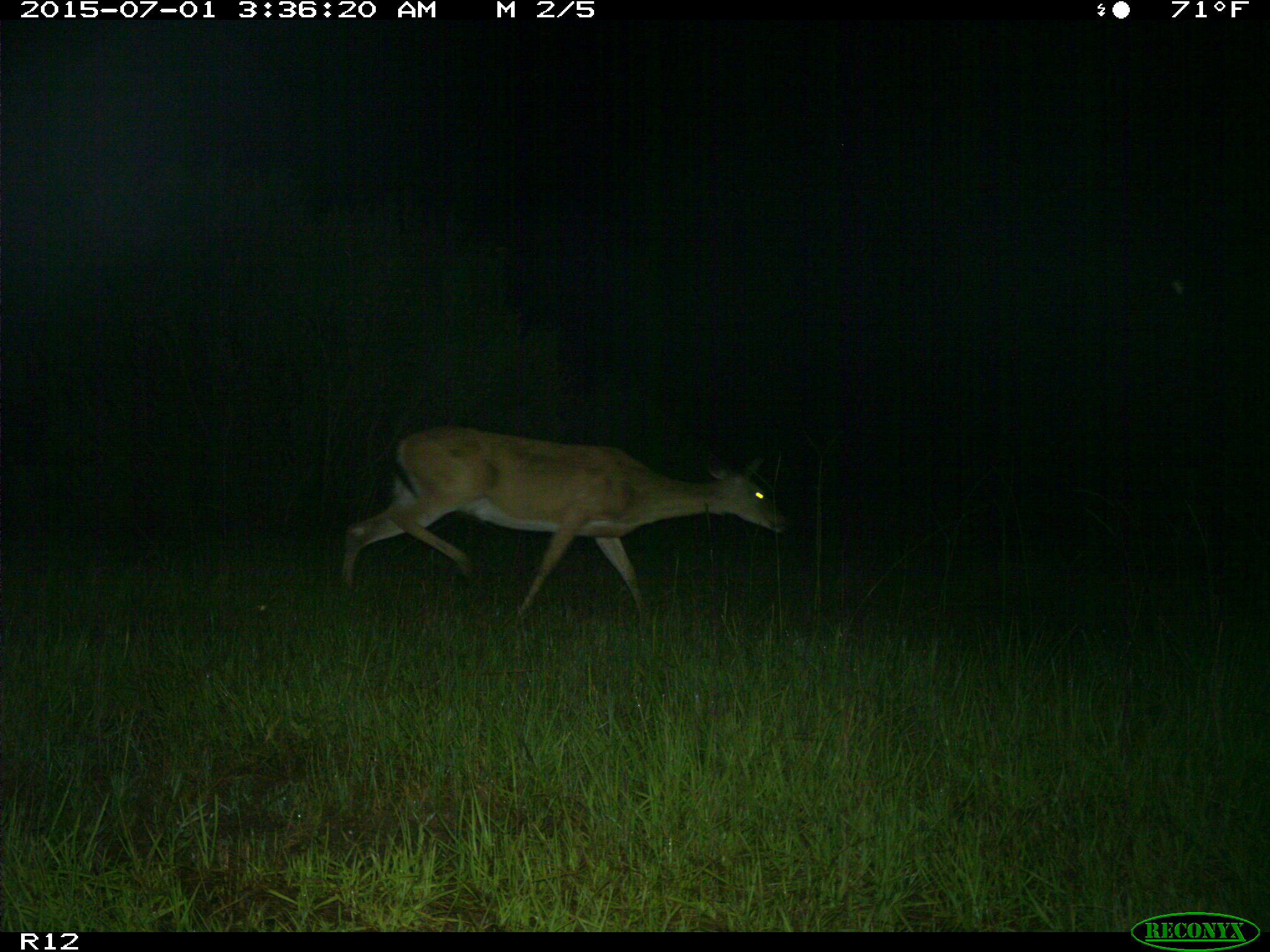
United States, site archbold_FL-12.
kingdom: Animalia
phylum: Chordata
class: Mammalia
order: Artiodactyla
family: Cervidae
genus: Odocoileus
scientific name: Odocoileus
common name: deer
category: unidentified deer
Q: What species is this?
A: Unidentified deer (deer) (Odocoileus).